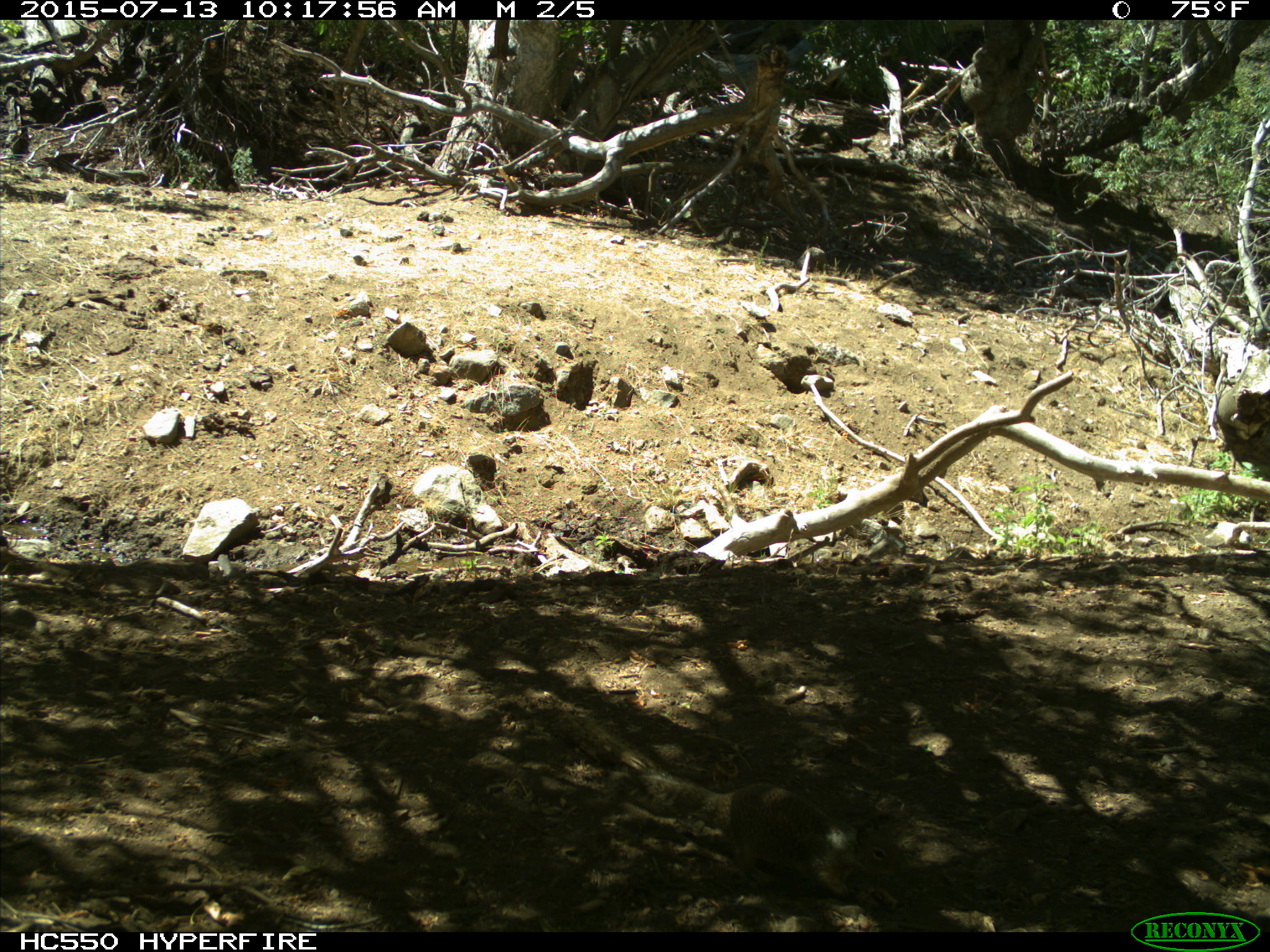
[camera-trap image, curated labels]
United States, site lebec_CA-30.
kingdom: Animalia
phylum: Chordata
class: Mammalia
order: Rodentia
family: Sciuridae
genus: Otospermophilus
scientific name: Otospermophilus beecheyi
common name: california ground squirrel